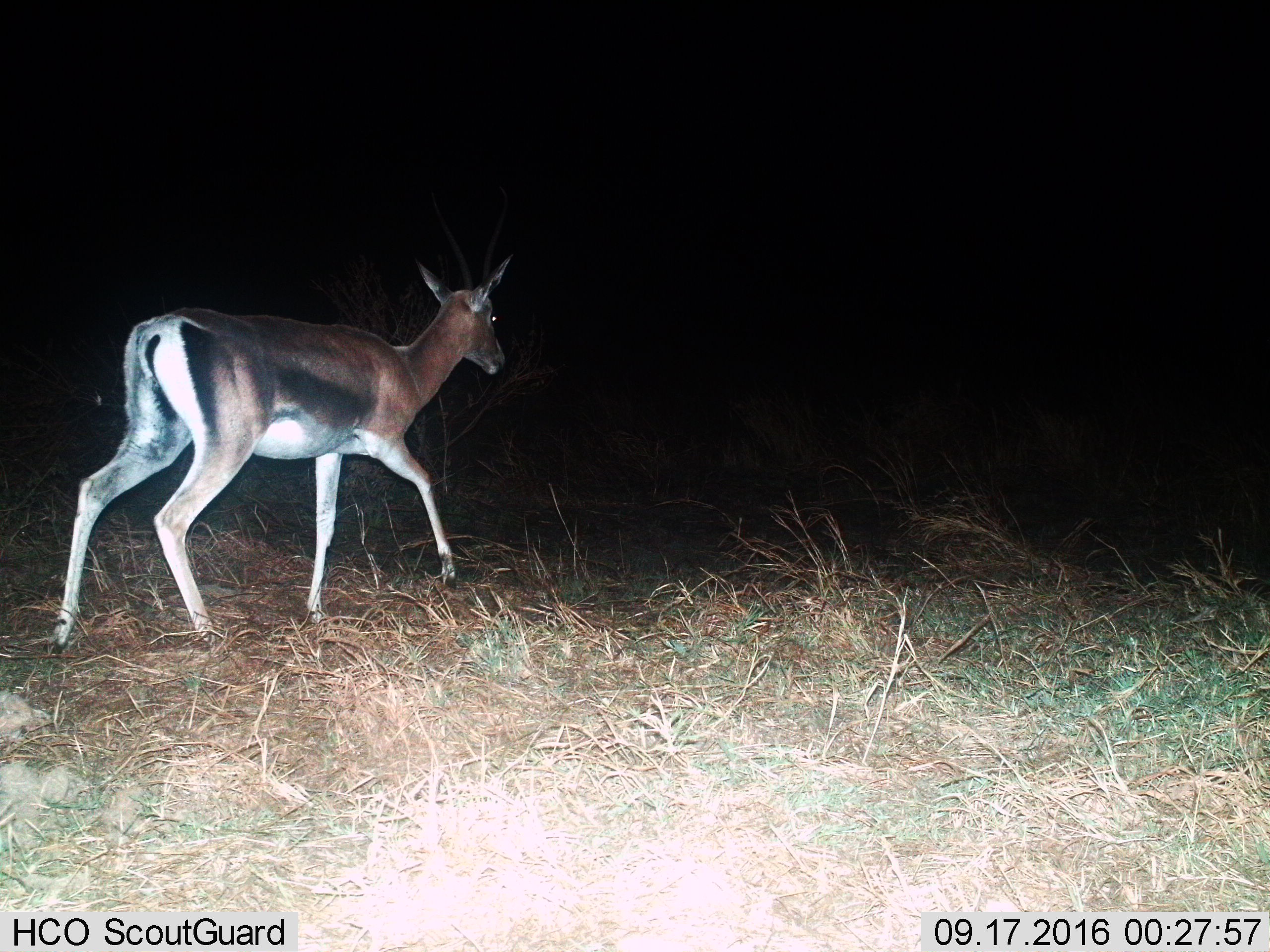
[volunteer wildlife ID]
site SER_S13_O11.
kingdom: Animalia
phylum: Chordata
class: Mammalia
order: Artiodactyla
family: Bovidae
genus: Eudorcas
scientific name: Eudorcas thomsonii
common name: thomson's gazelle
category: gazellethomsons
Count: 1.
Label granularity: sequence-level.